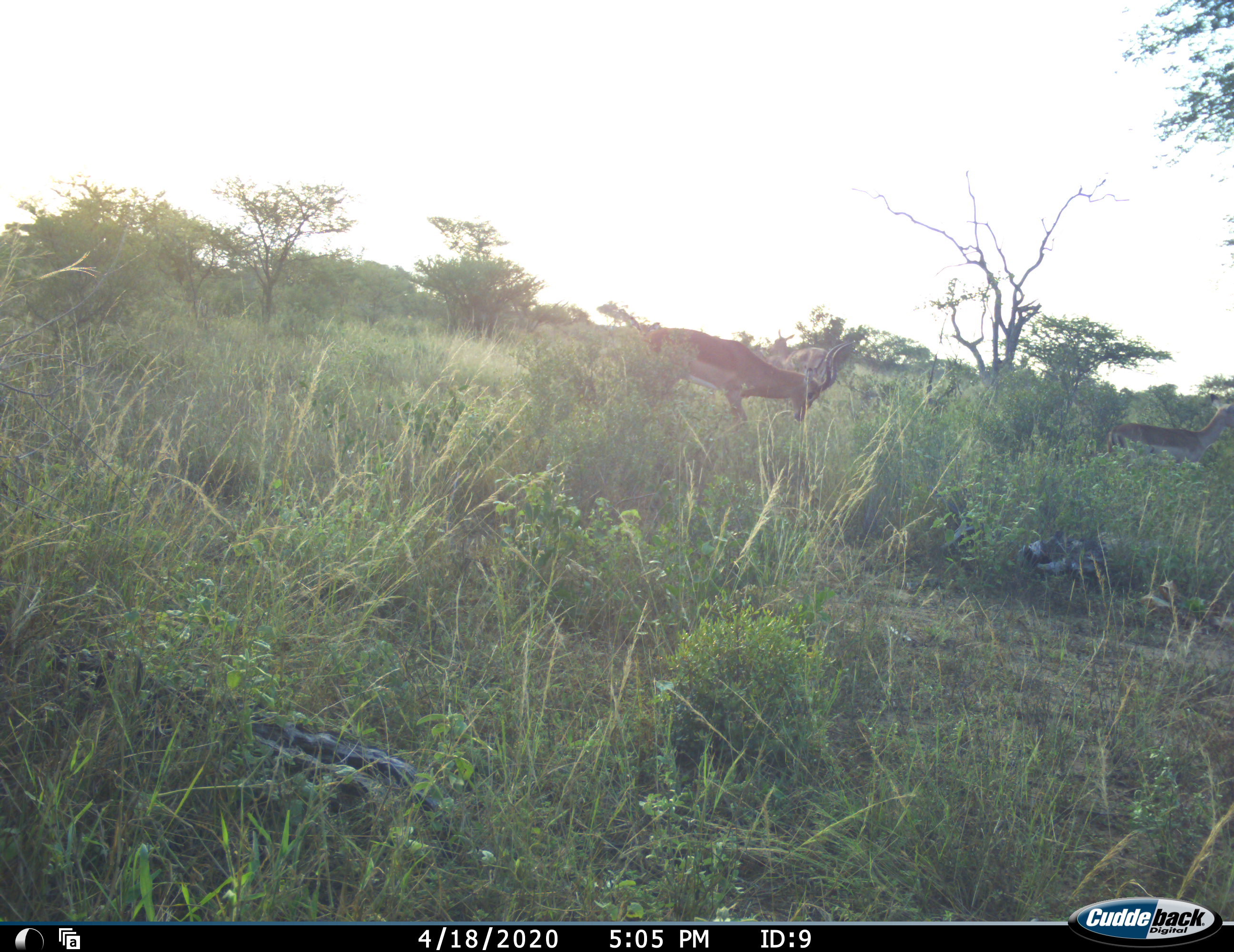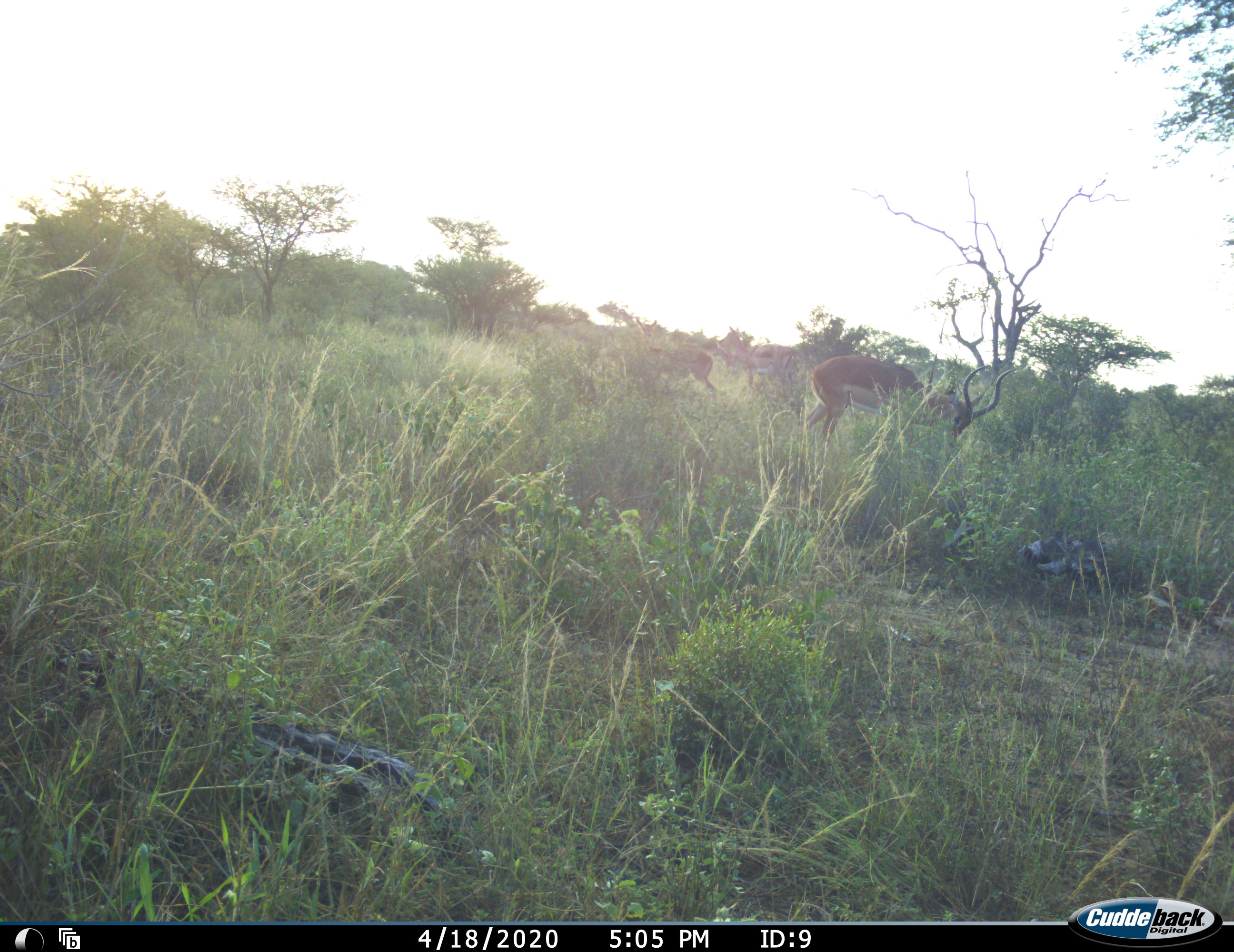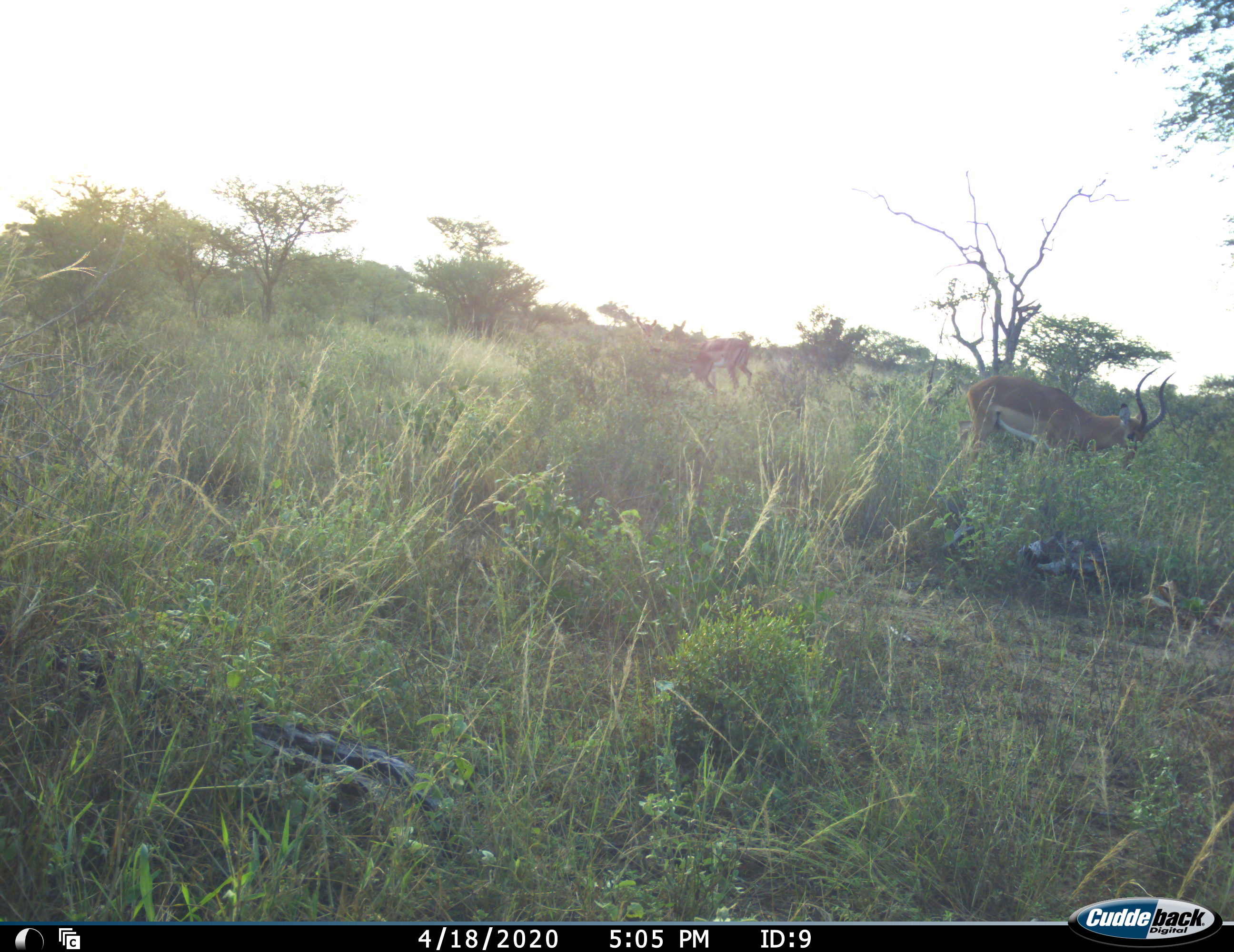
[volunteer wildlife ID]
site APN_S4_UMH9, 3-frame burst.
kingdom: Animalia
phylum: Chordata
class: Mammalia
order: Artiodactyla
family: Bovidae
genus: Aepyceros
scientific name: Aepyceros melampus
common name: impala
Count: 4.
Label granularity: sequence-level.